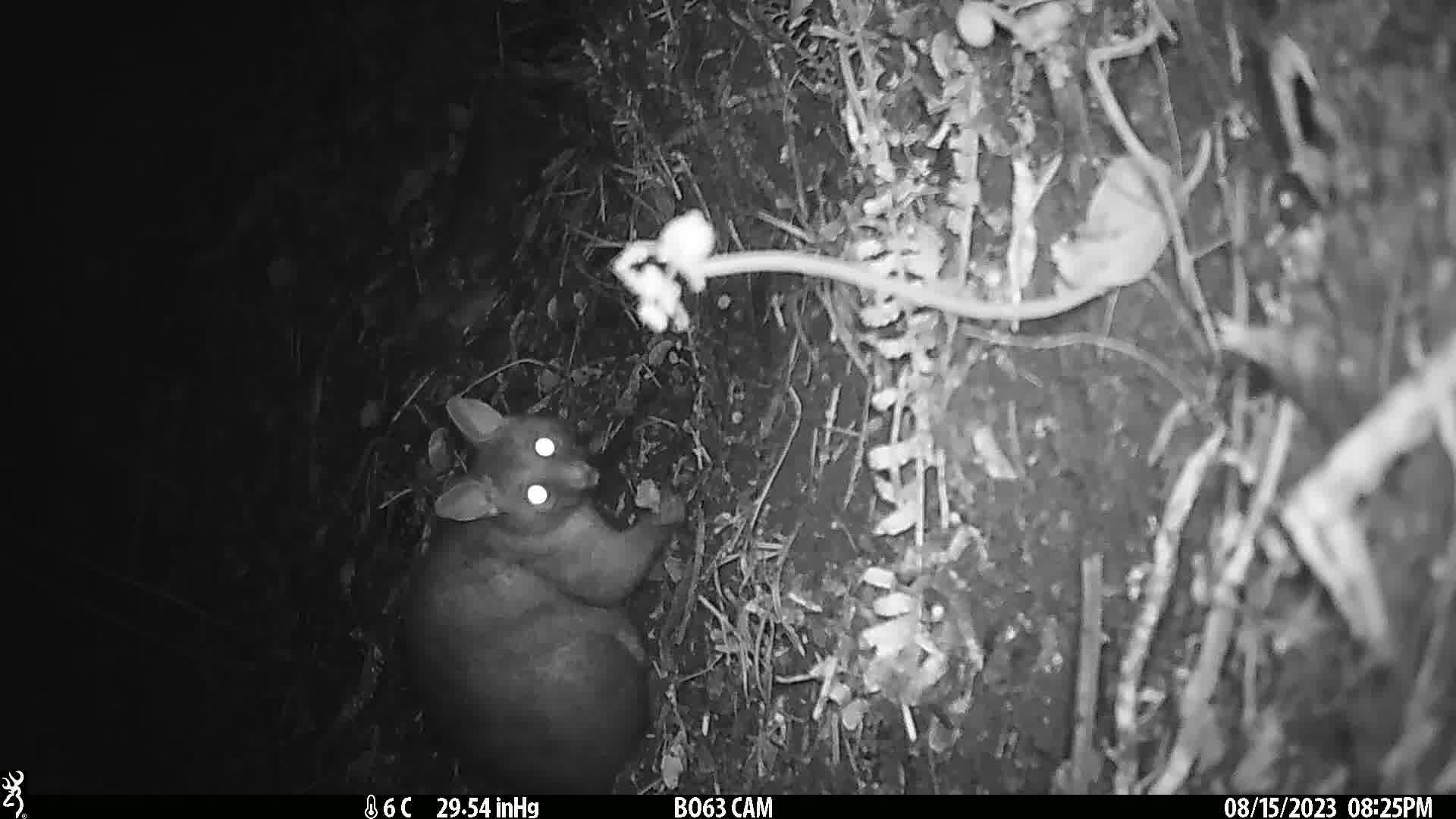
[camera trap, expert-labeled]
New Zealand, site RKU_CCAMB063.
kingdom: Animalia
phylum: Chordata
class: Mammalia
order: Diprotodontia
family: Phalangeridae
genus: Trichosurus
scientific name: Trichosurus vulpecula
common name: common brushtail possum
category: possum